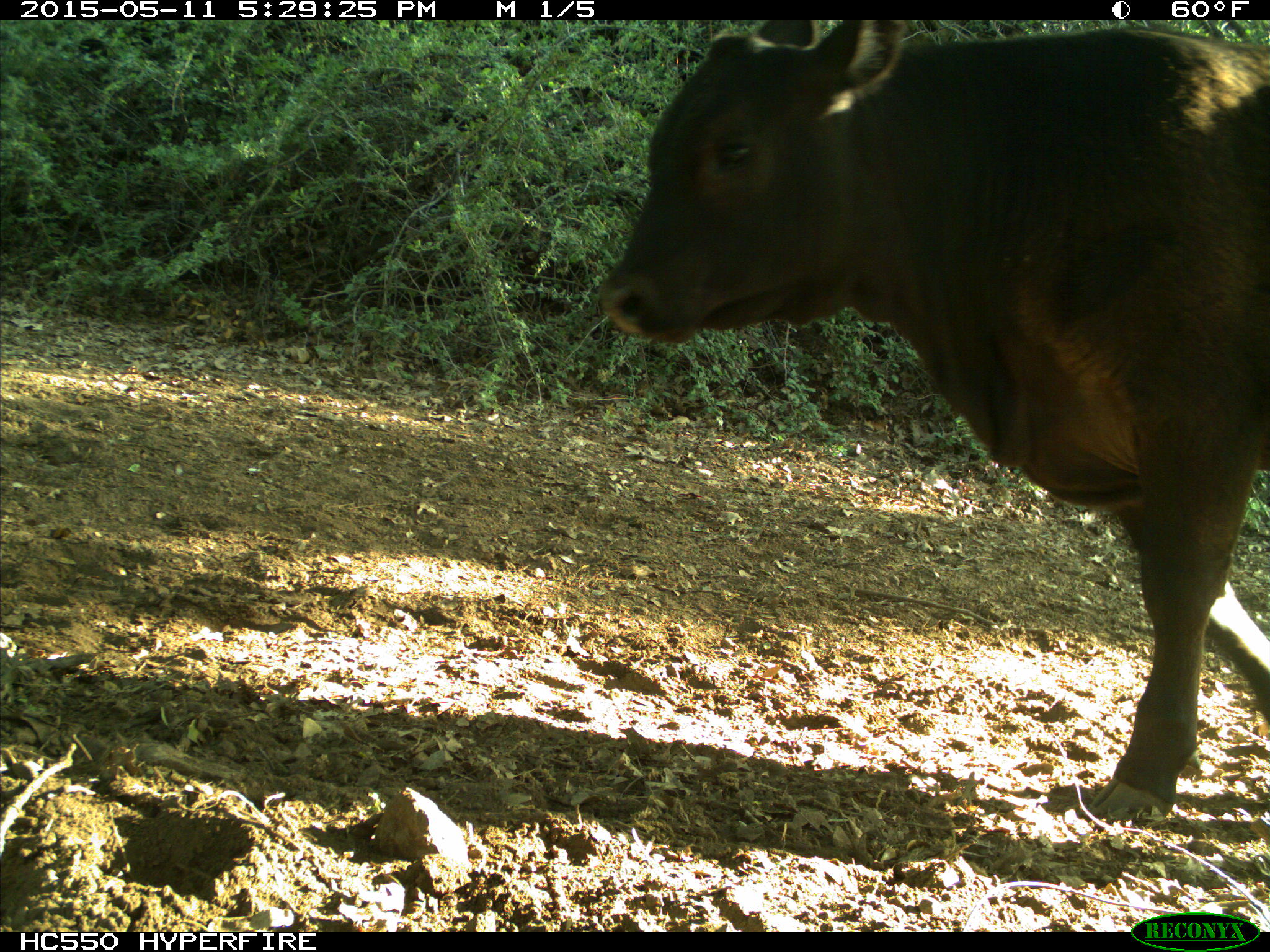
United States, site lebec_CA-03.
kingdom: Animalia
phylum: Chordata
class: Mammalia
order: Artiodactyla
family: Bovidae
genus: Bos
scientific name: Bos taurus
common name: domestic cow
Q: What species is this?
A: Bos taurus (domestic cow).